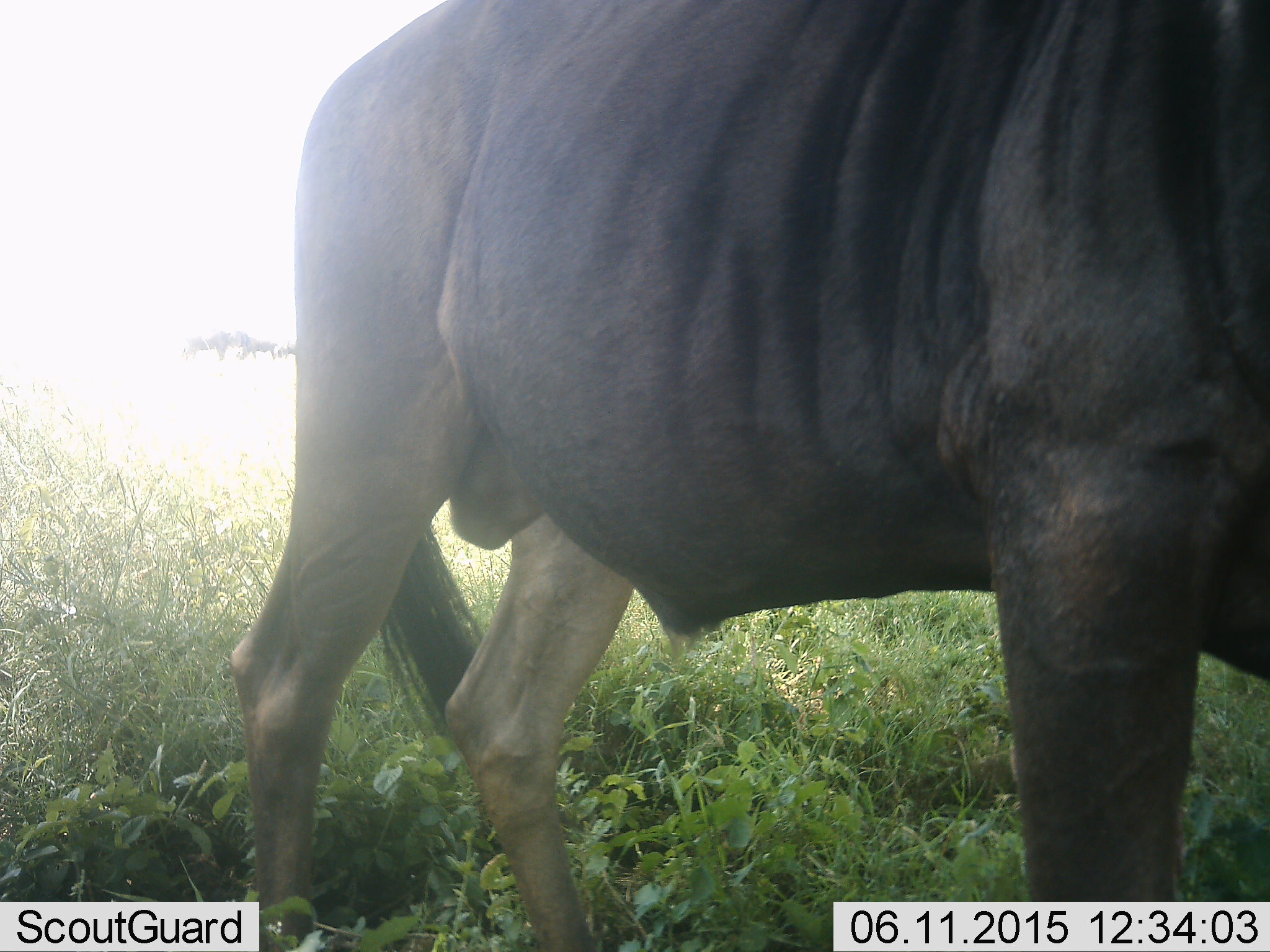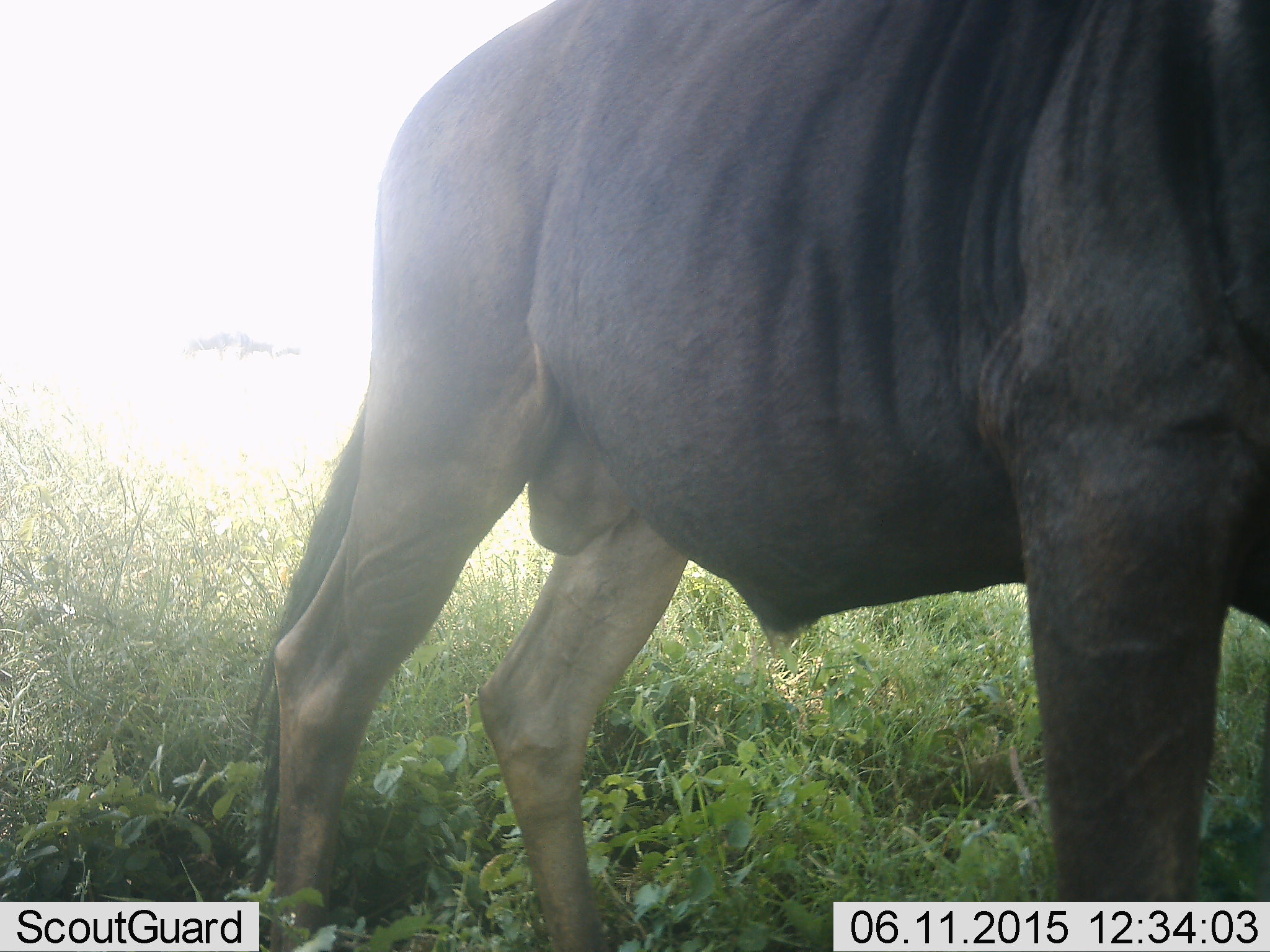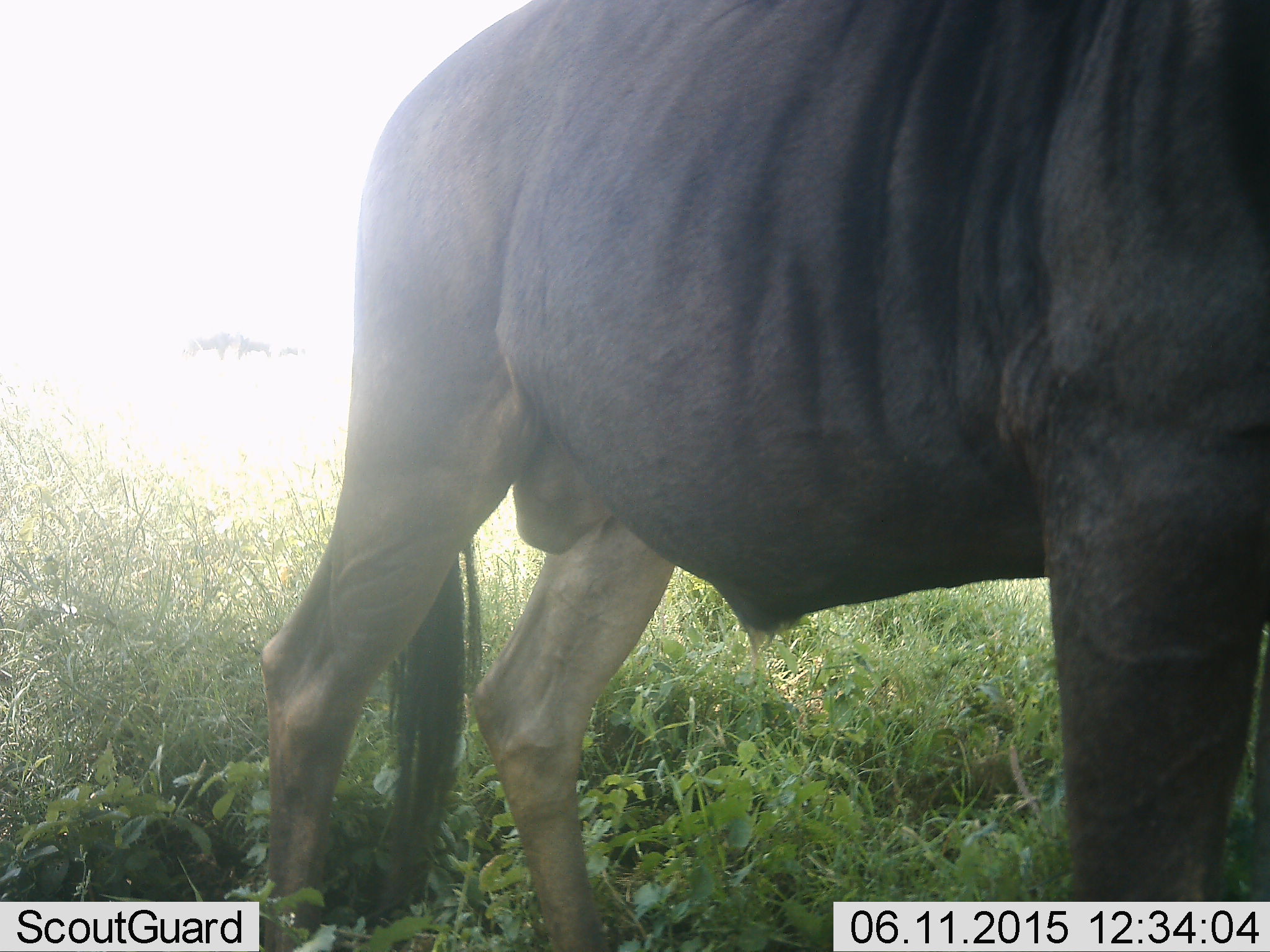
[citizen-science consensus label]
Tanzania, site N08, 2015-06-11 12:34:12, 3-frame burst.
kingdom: Animalia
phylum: Chordata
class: Mammalia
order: Artiodactyla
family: Bovidae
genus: Connochaetes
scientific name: Connochaetes taurinus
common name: blue wildebeest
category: wildebeest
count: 1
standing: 100%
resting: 0%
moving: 10%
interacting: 0%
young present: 0%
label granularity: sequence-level